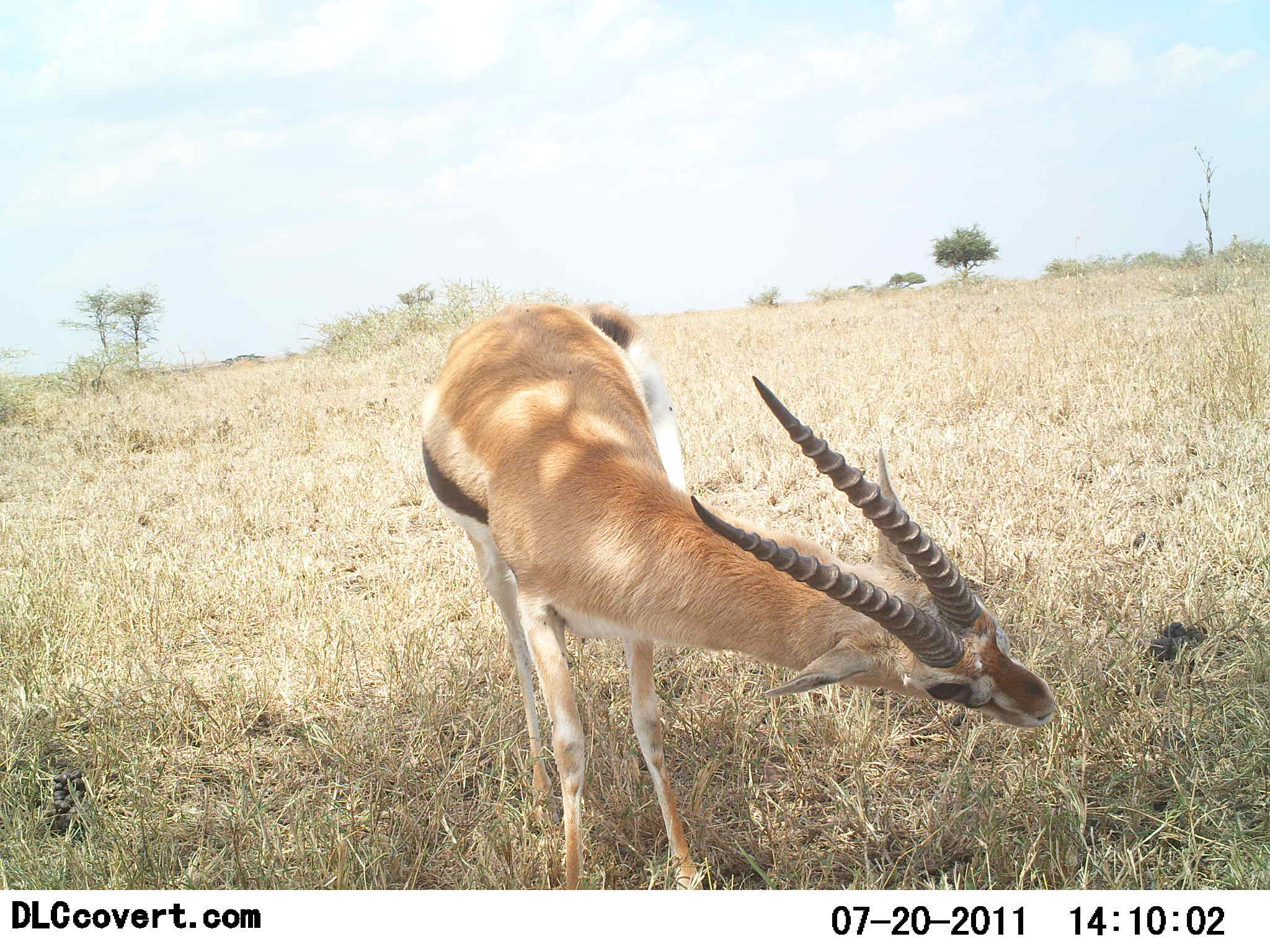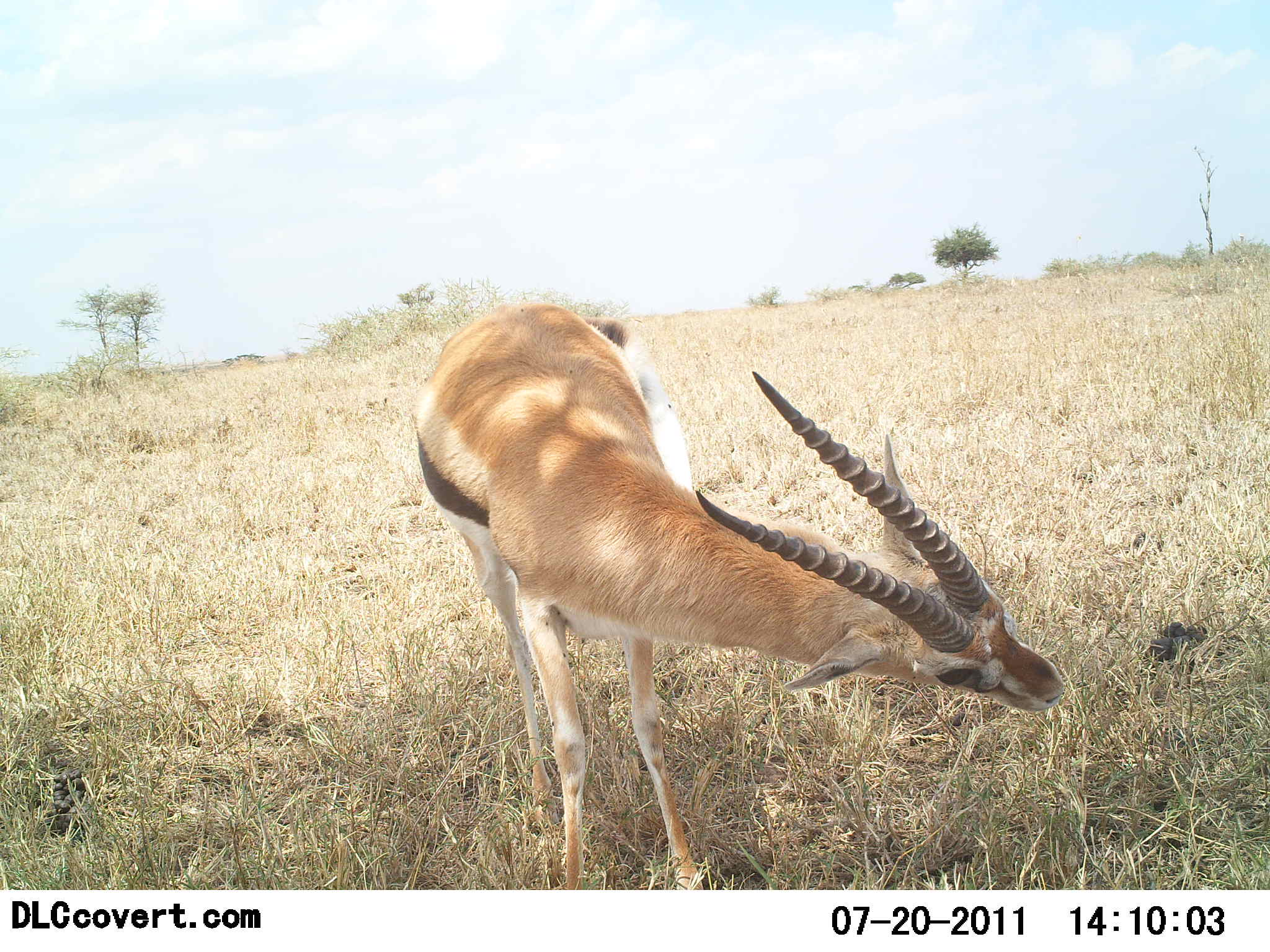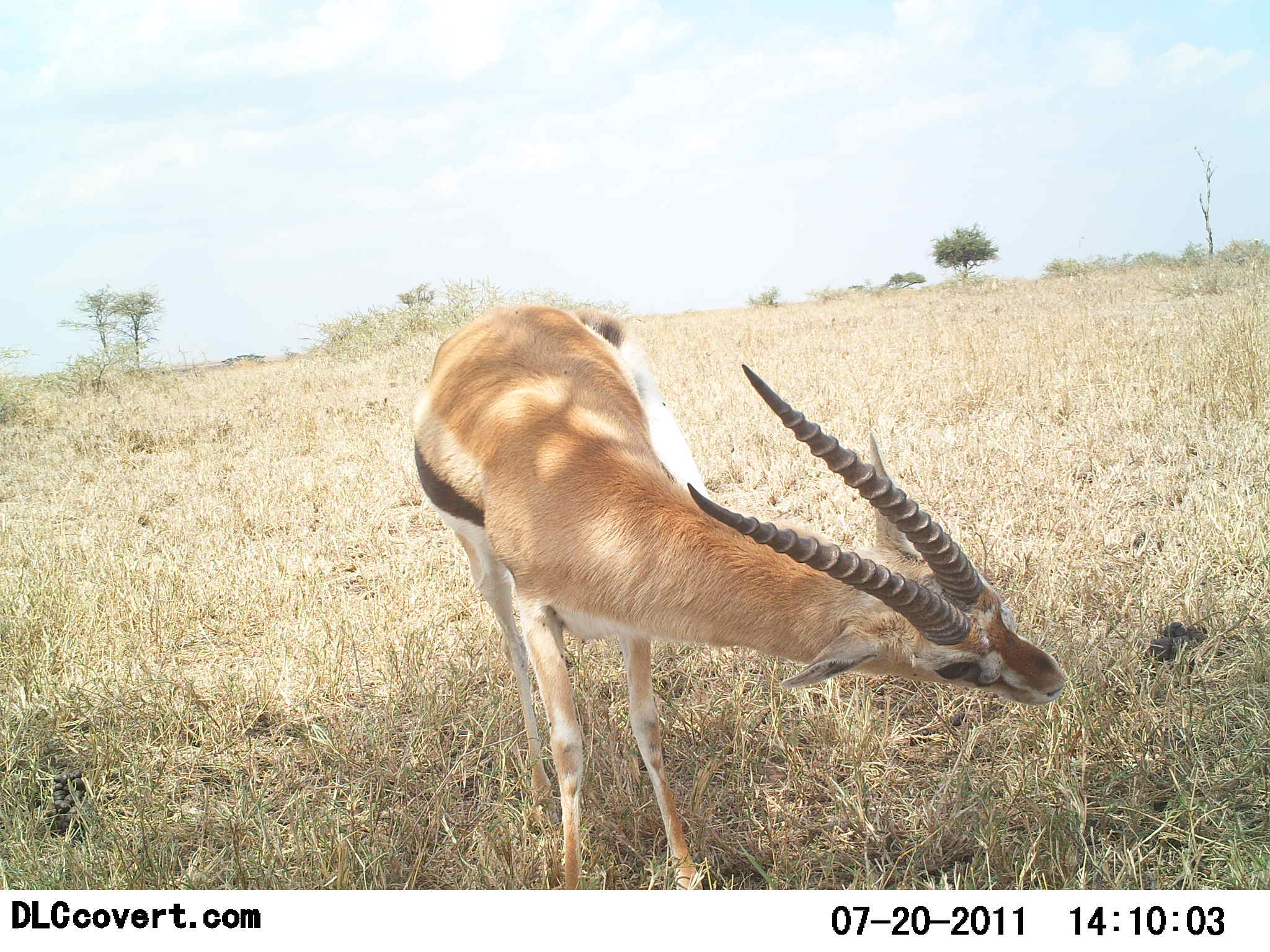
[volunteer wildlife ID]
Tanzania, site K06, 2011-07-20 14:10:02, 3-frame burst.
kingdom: Animalia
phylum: Chordata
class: Mammalia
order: Artiodactyla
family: Bovidae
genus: Eudorcas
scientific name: Eudorcas thomsonii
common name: thomson's gazelle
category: gazellethomsons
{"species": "gazellethomsons (thomson's gazelle) (Eudorcas thomsonii)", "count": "1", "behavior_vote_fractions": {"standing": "77%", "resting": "8%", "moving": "0%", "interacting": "8%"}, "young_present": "0%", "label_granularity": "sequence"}